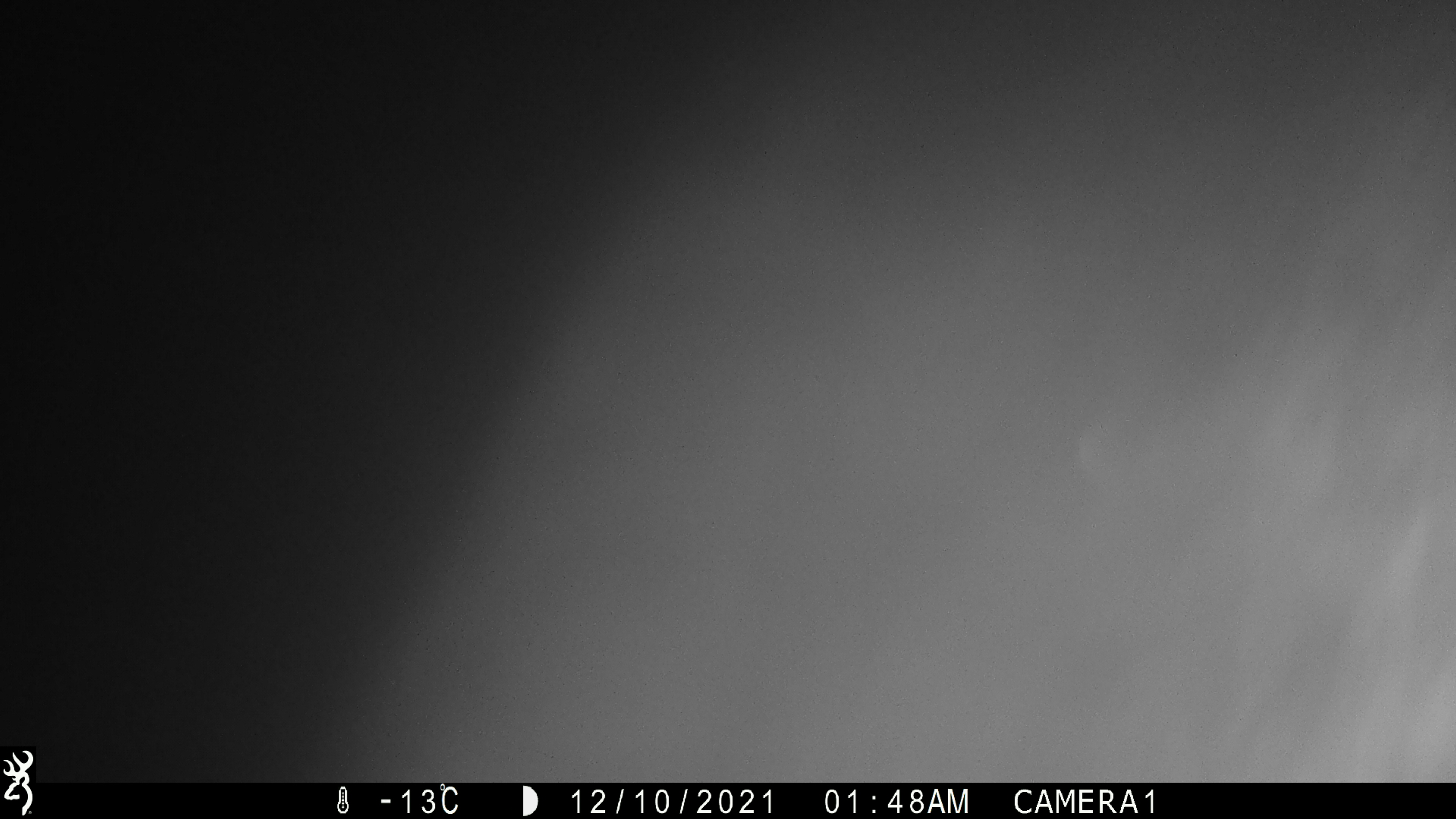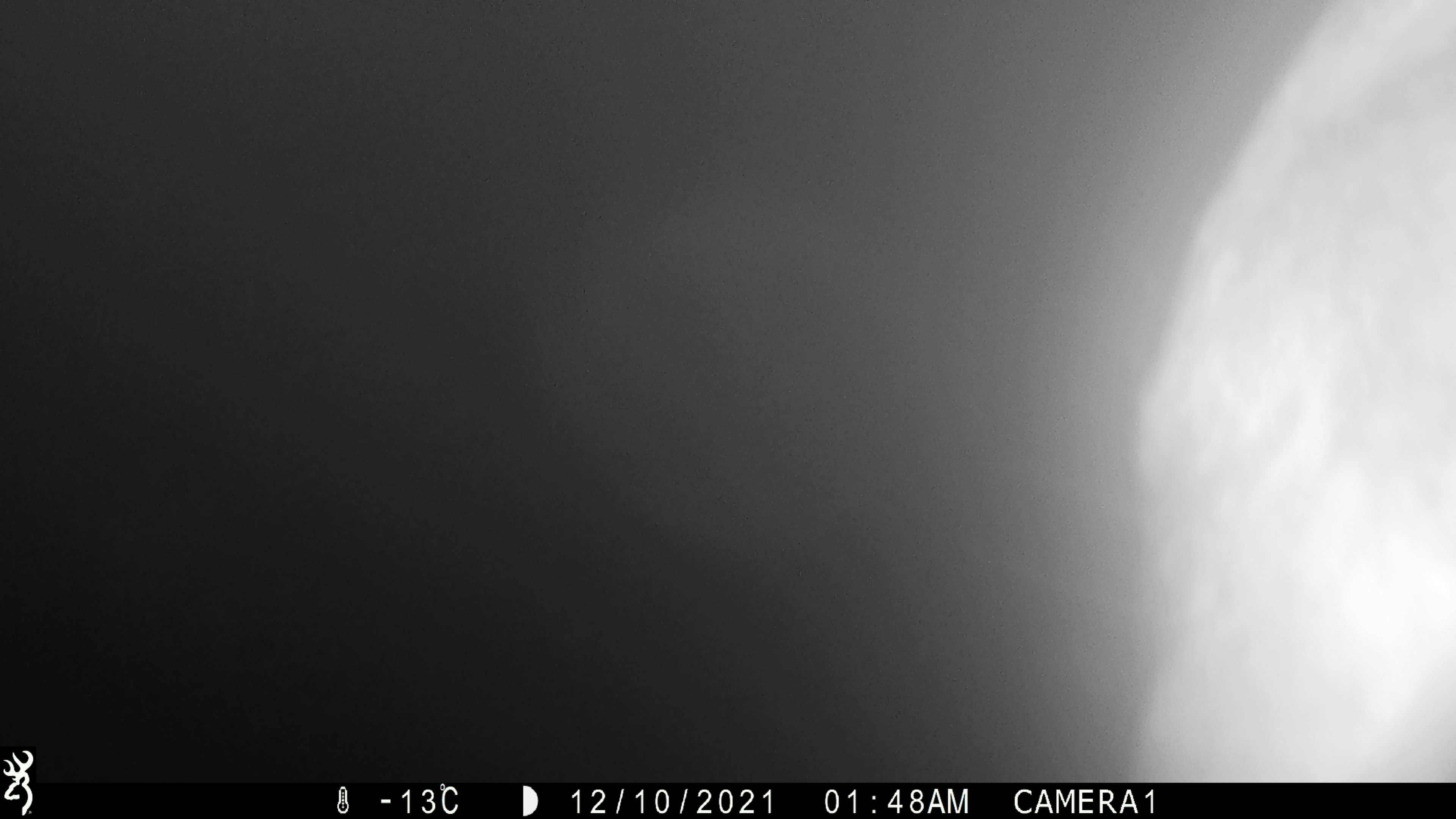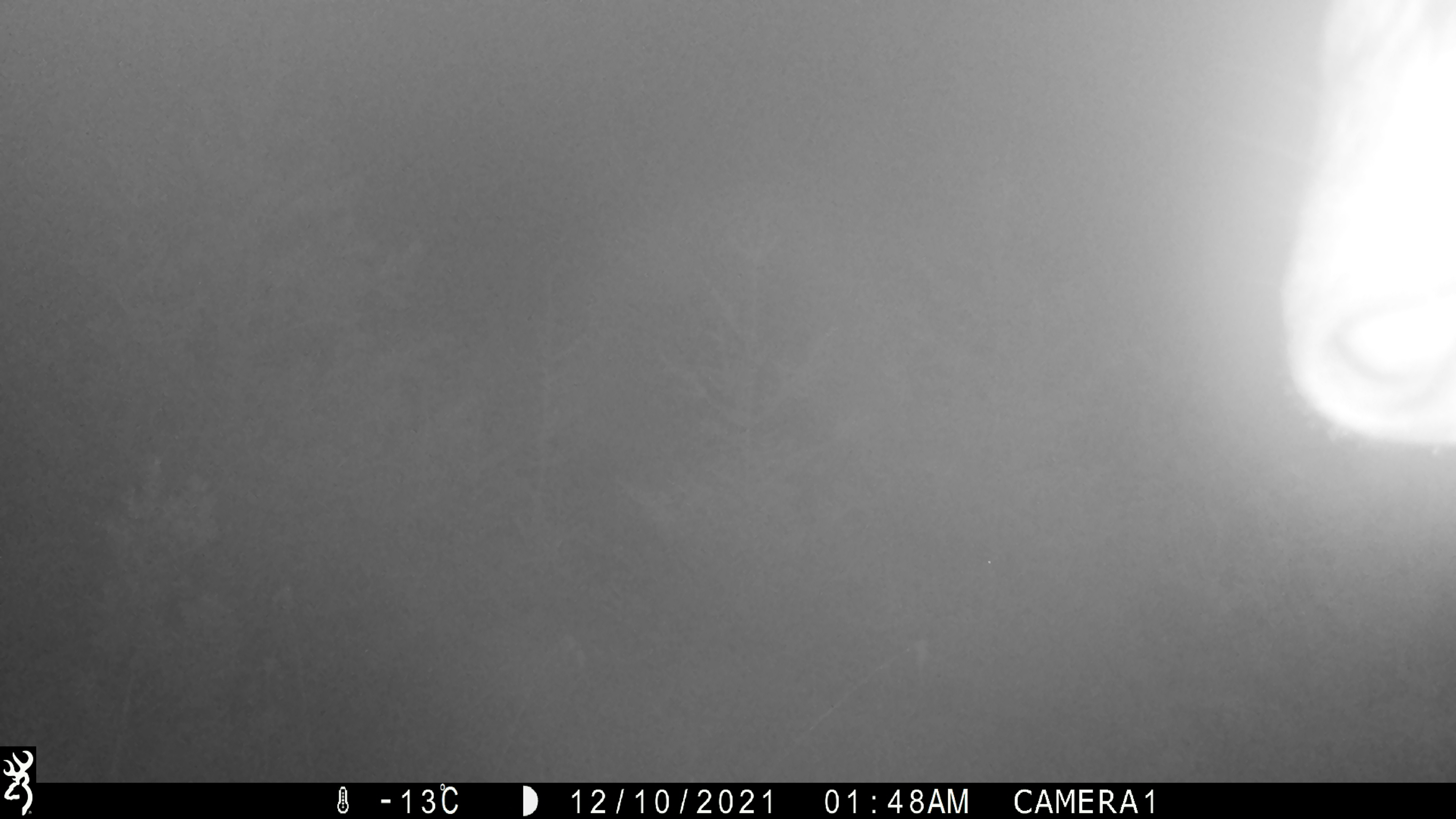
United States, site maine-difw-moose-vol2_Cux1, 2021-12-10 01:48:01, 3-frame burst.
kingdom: Animalia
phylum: Chordata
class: Mammalia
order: Artiodactyla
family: Cervidae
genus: Alces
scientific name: Alces alces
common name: moose